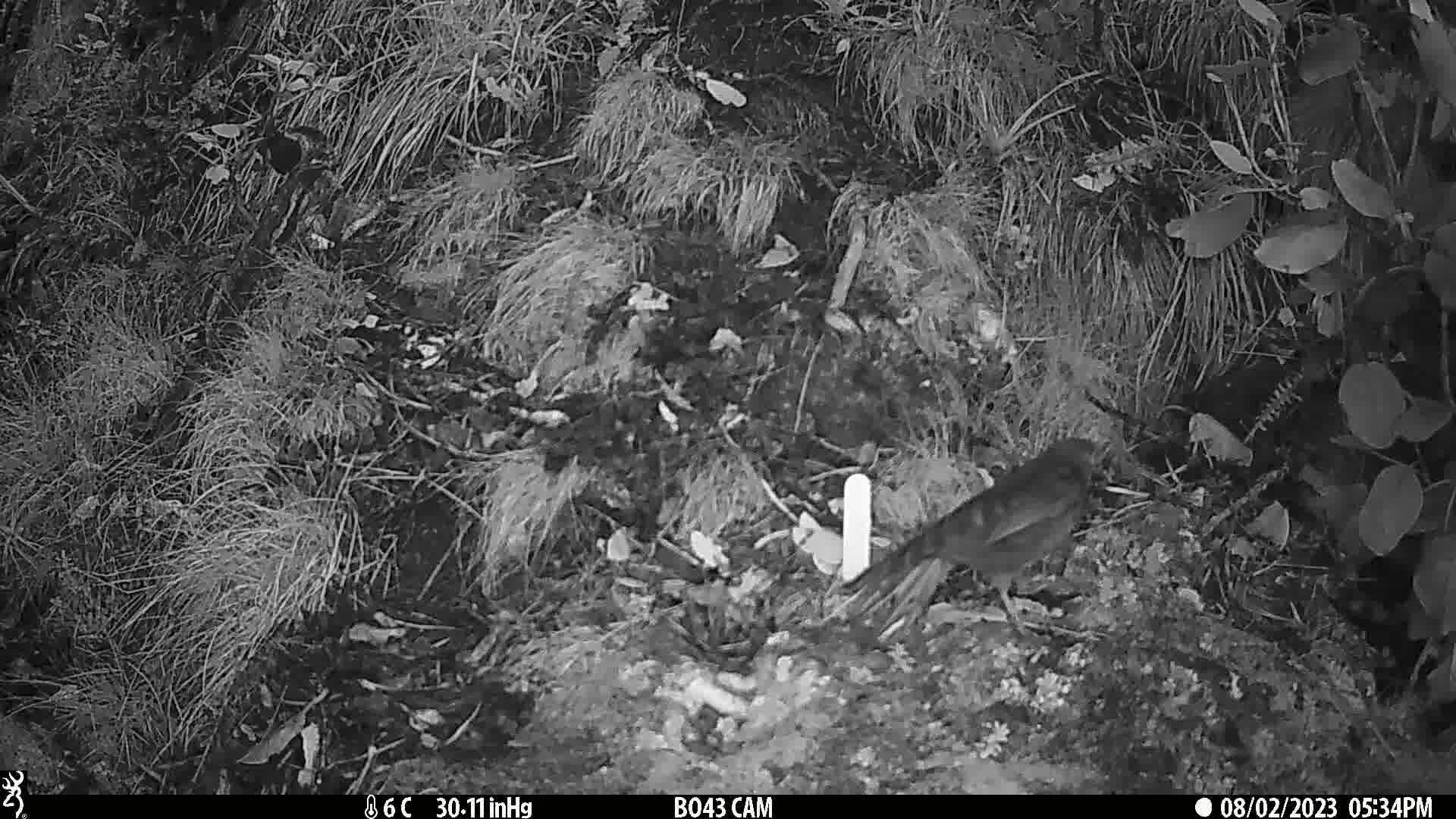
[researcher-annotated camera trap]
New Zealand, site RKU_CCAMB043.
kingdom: Animalia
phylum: Chordata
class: Aves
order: Passeriformes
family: Turdidae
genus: Turdus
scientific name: Turdus merula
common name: eurasian blackbird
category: blackbird